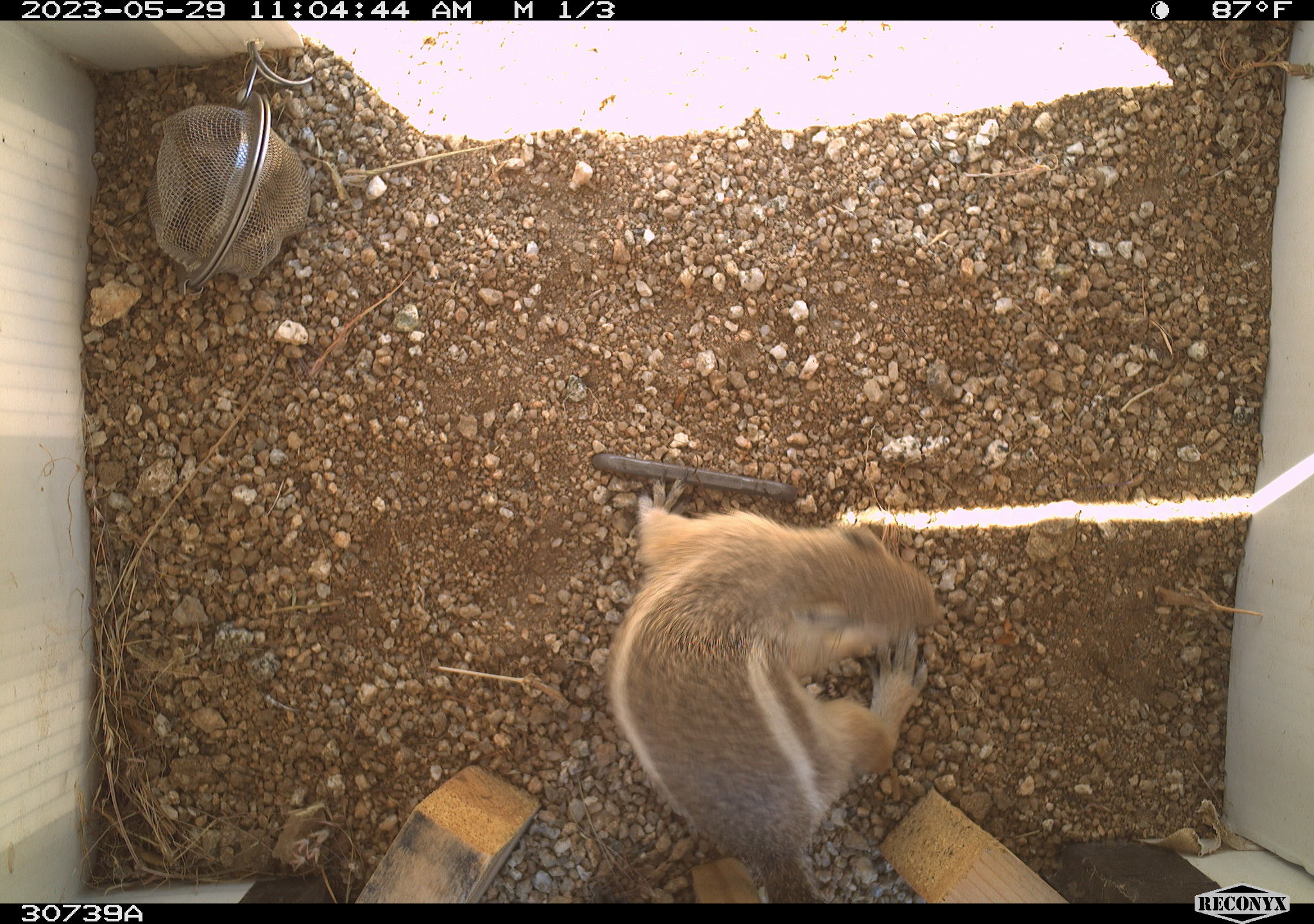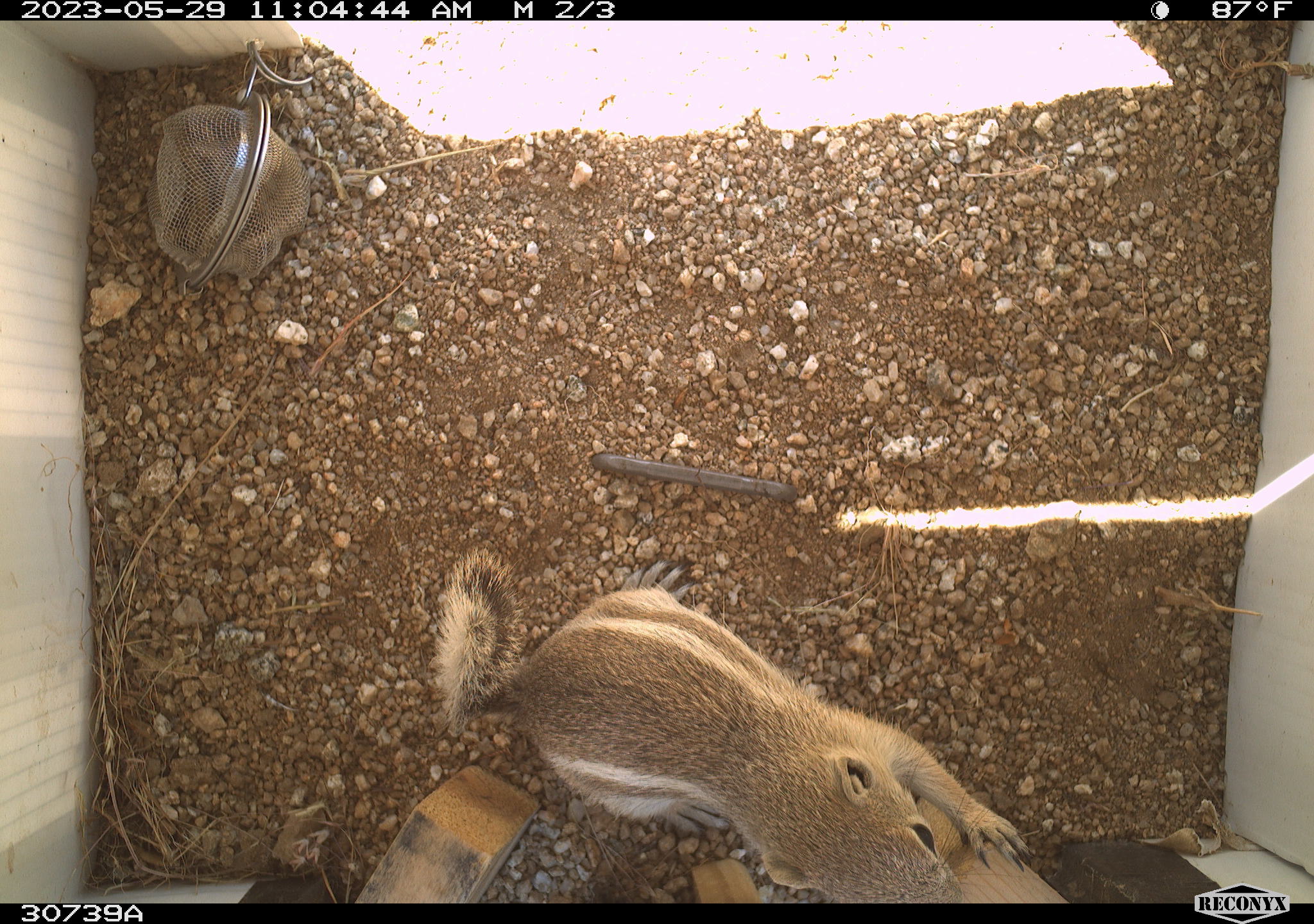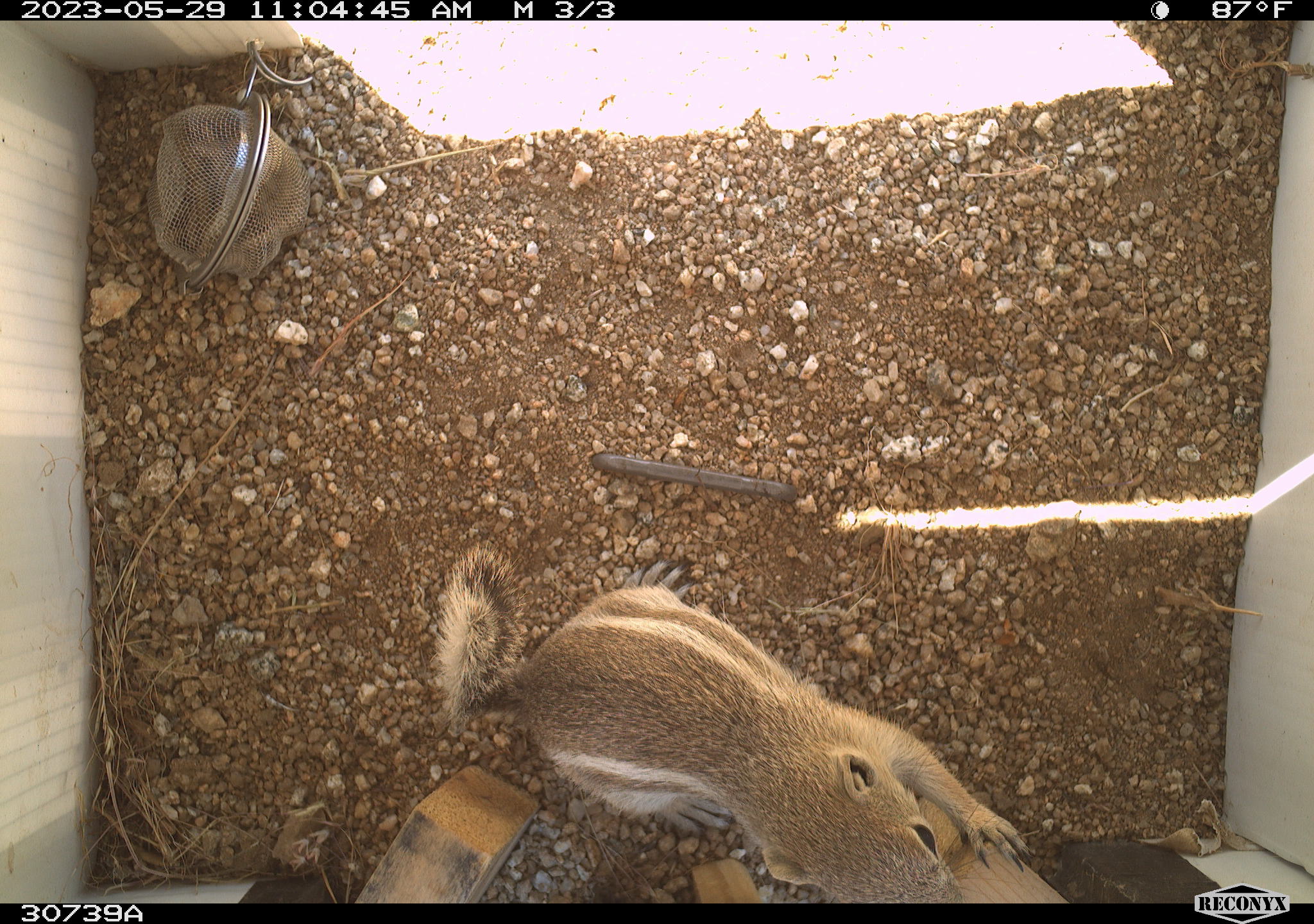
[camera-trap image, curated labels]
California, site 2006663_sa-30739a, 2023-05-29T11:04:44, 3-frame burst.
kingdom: Animalia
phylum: Chordata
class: Mammalia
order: Rodentia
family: Sciuridae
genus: Ammospermophilus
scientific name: Ammospermophilus leucurus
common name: white-tailed antelope squirrel